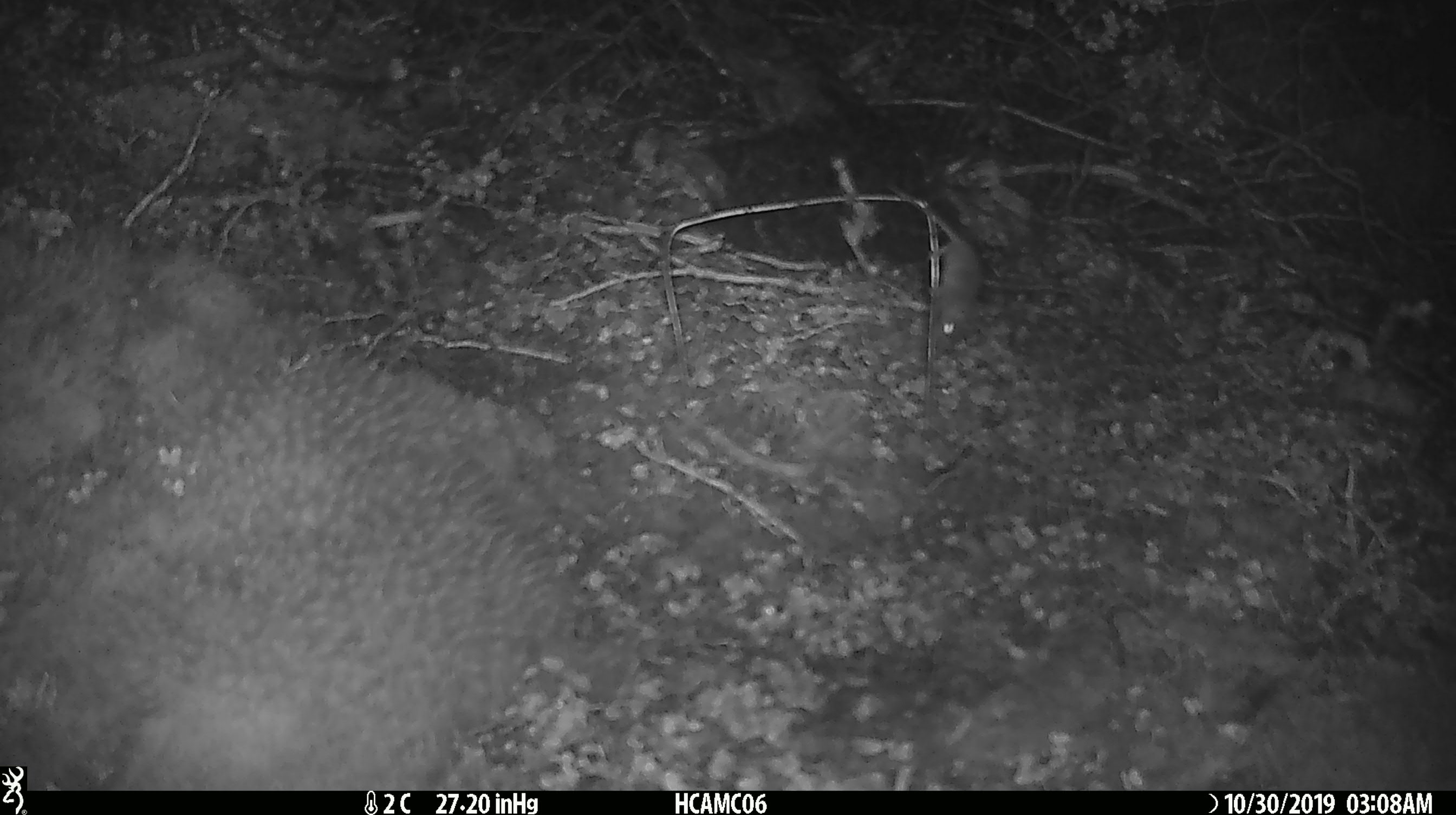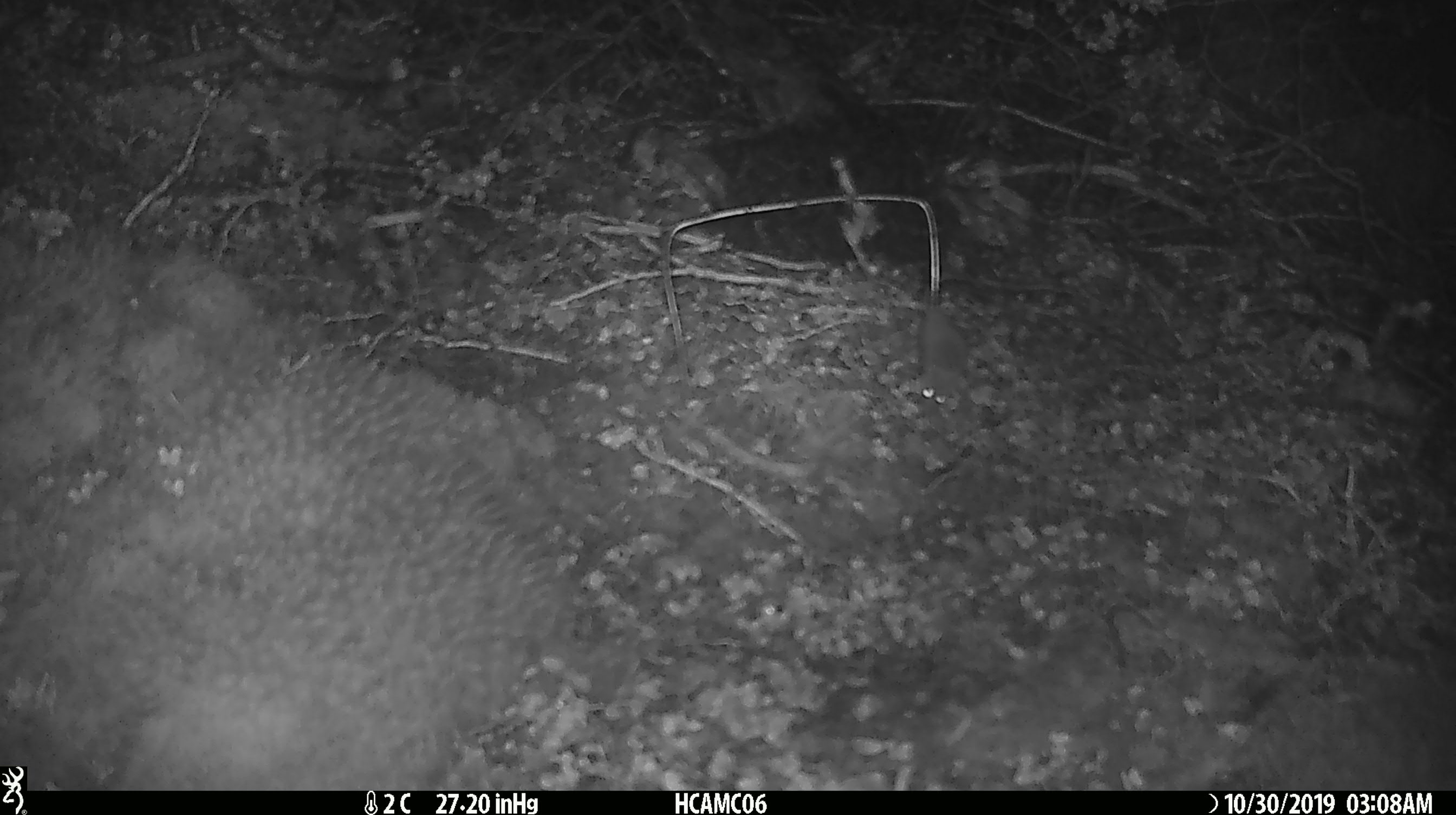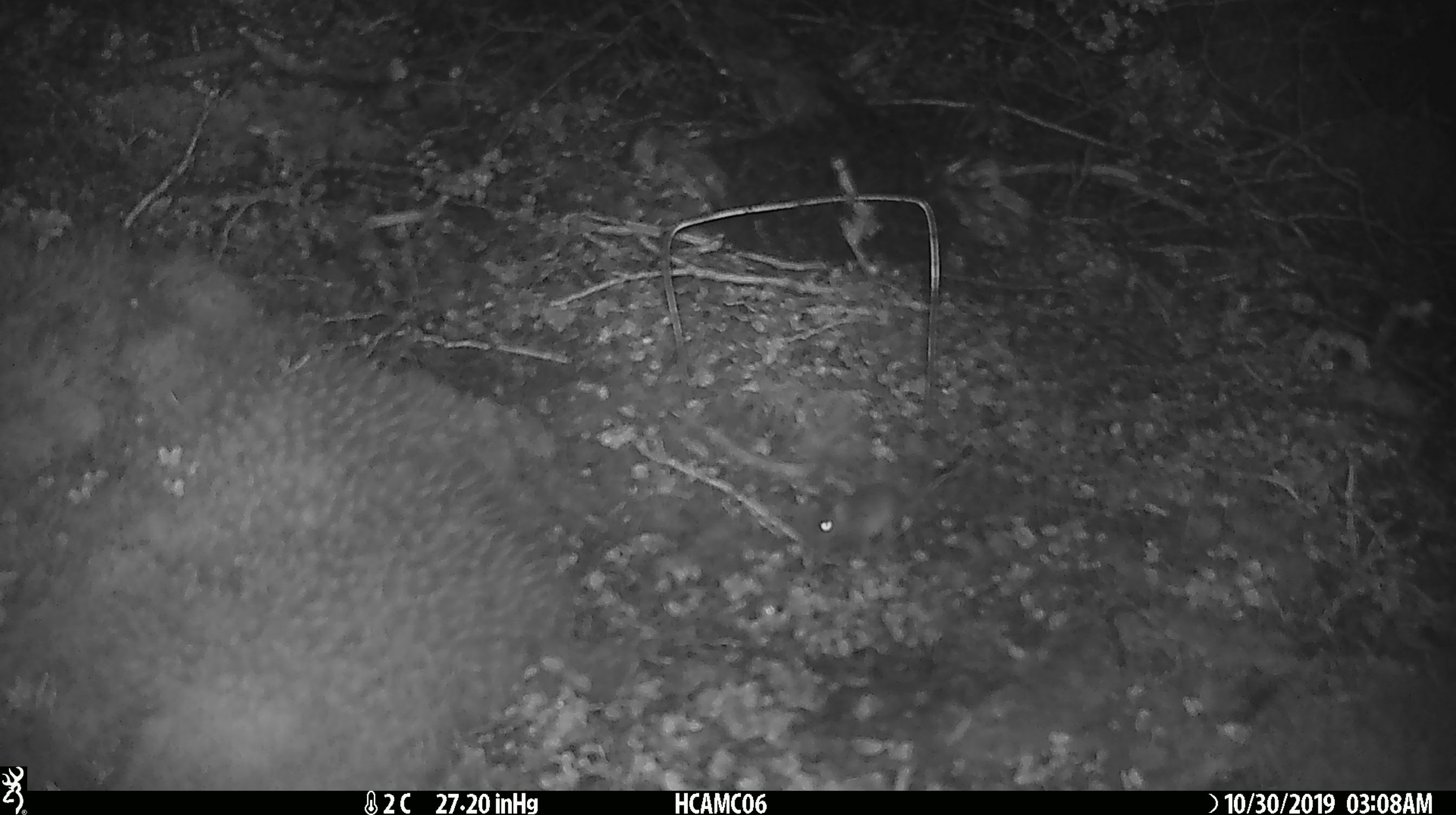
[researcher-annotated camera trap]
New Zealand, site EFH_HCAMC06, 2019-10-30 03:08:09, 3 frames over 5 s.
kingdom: Animalia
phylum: Chordata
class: Mammalia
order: Rodentia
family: Muridae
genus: Mus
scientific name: Mus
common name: mouse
Mouse (Mus).